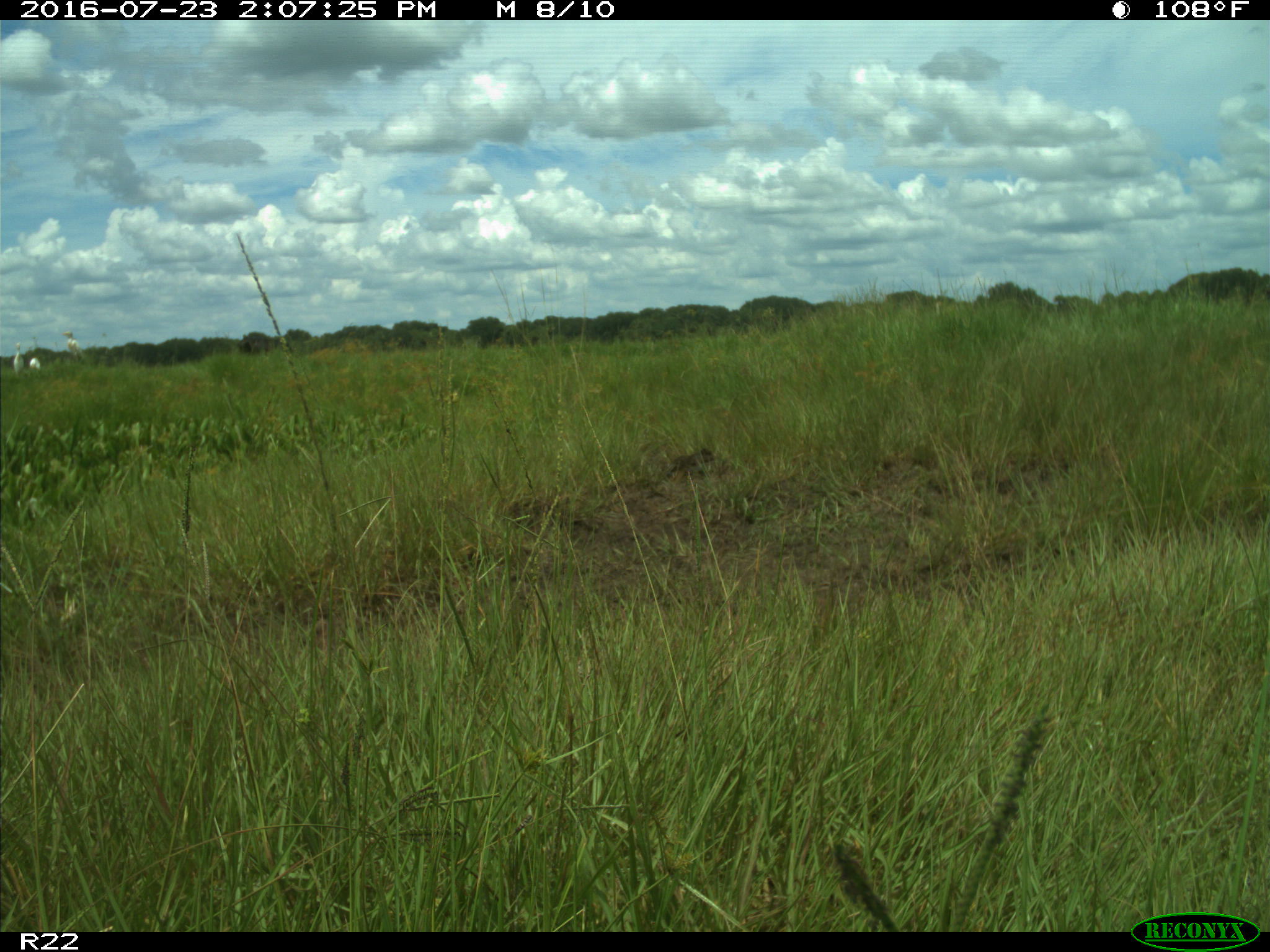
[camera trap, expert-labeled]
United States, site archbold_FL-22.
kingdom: Animalia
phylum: Chordata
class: Aves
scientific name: Aves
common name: birds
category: unidentified bird